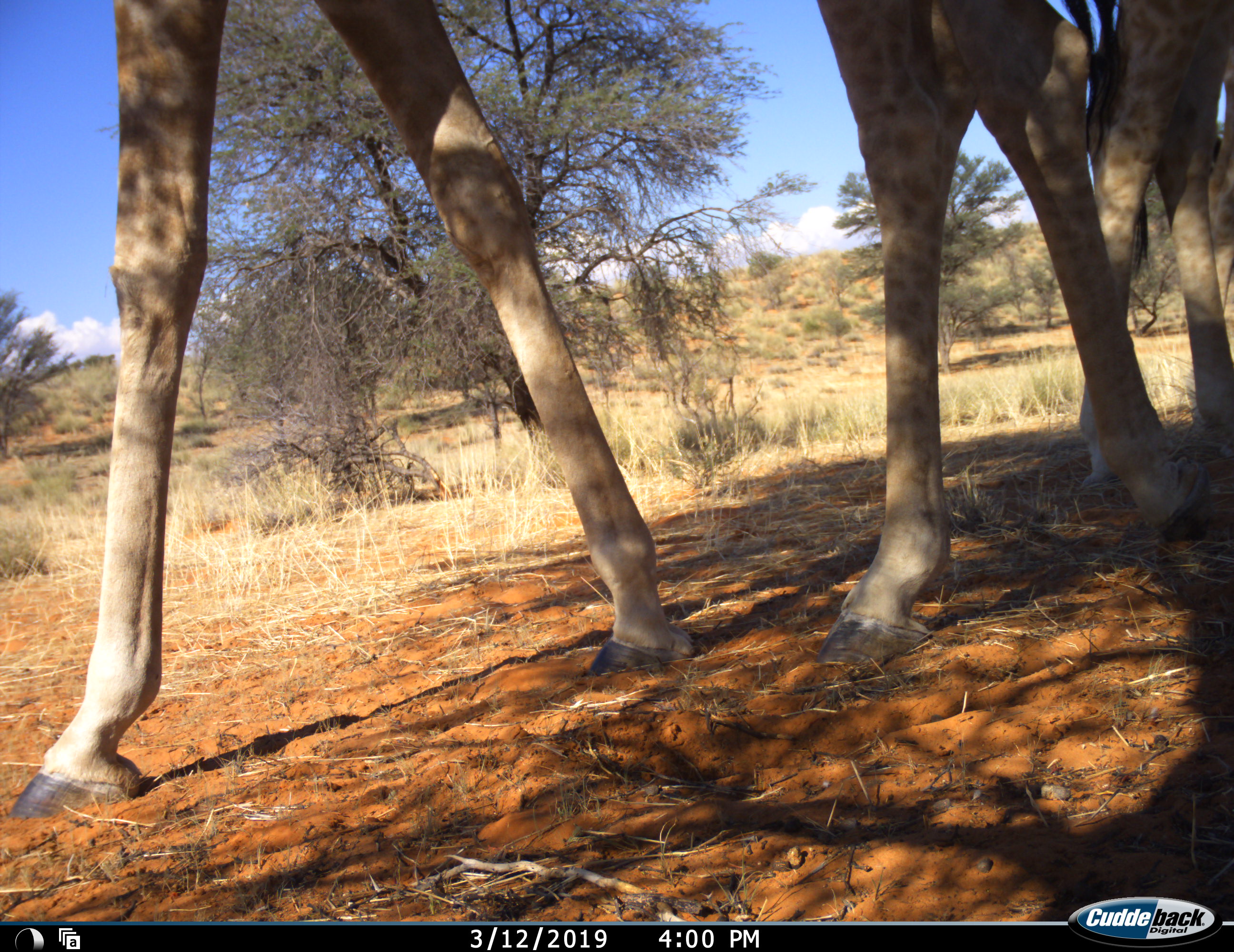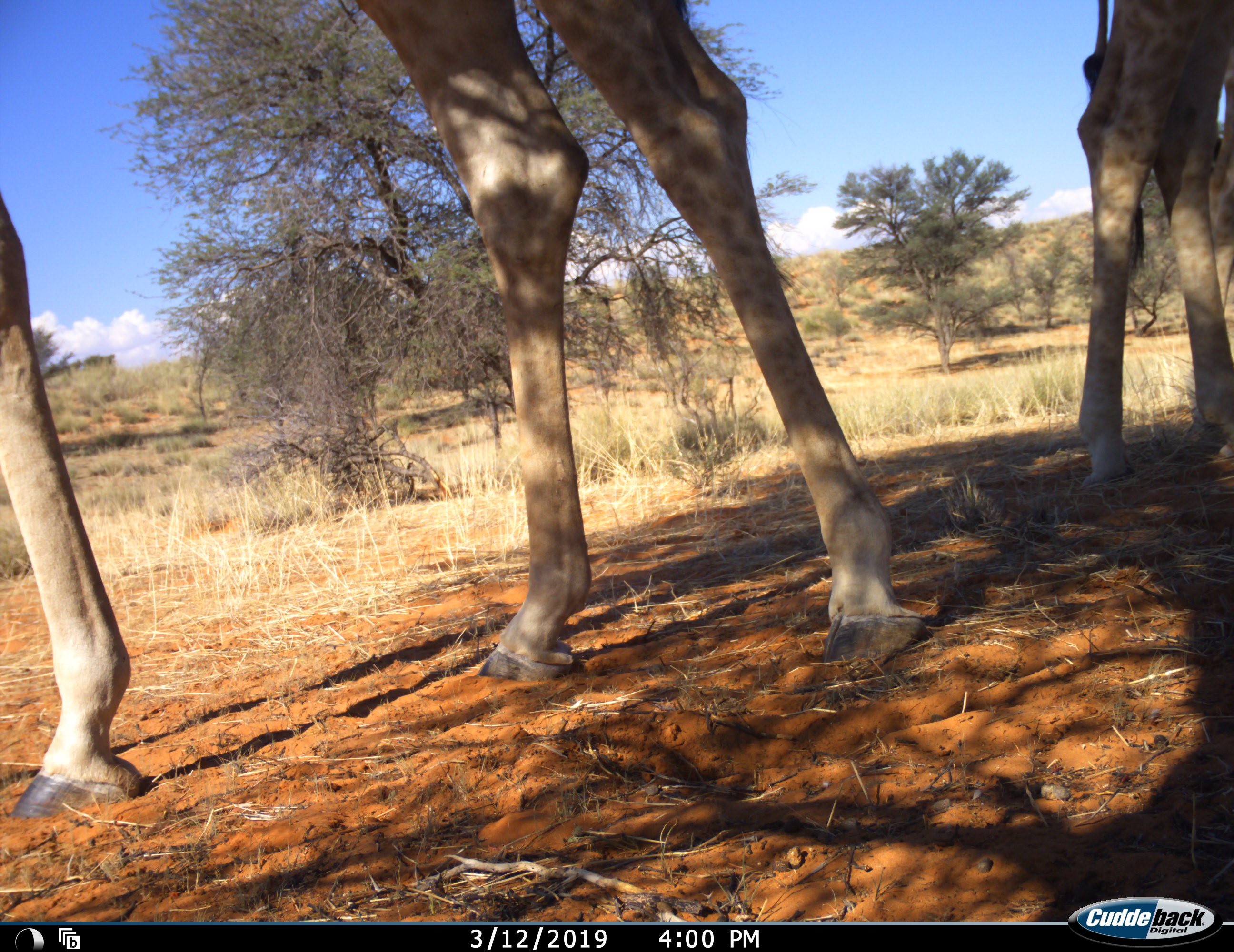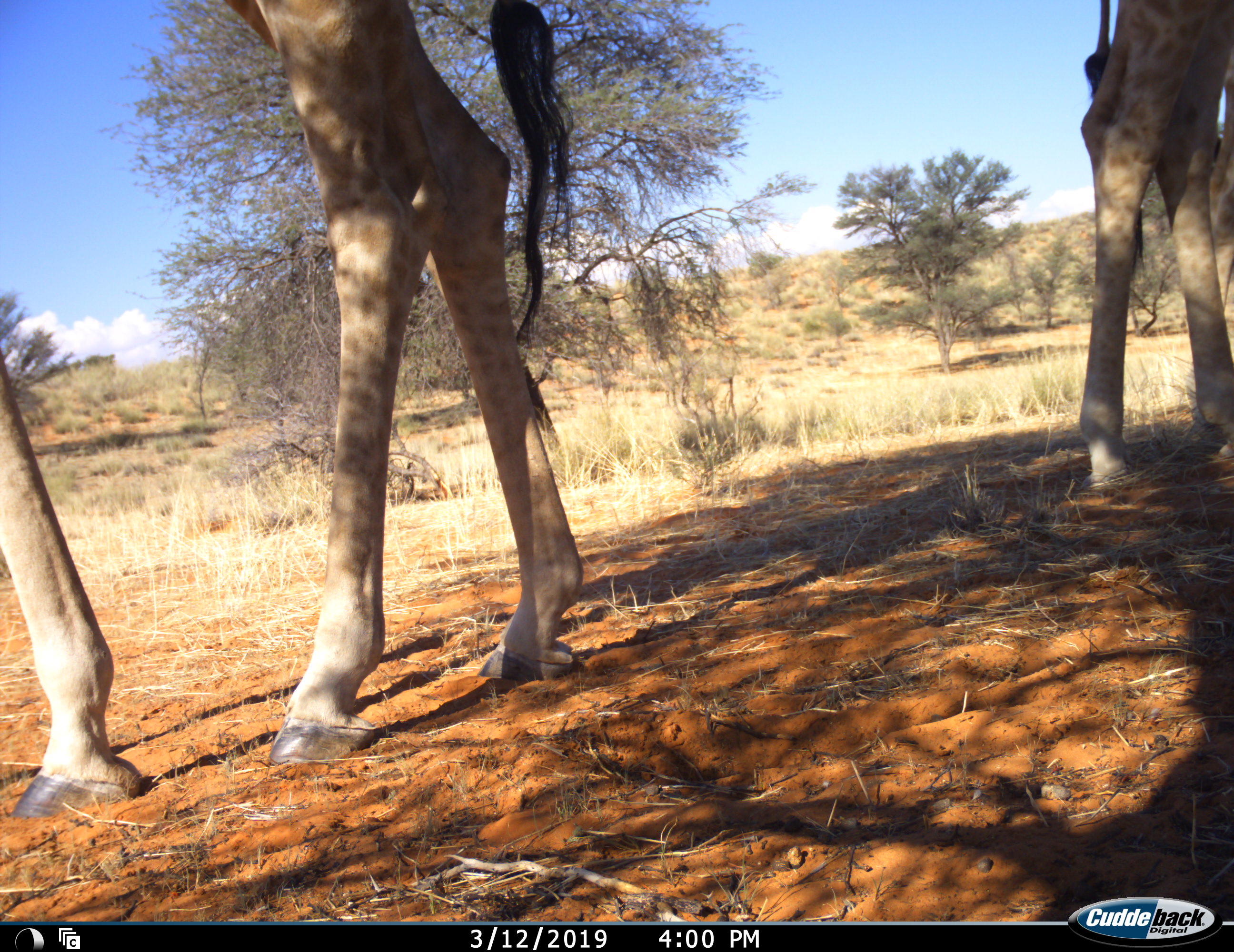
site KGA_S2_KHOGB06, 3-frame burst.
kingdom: Animalia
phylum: Chordata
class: Mammalia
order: Artiodactyla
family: Giraffidae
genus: Giraffa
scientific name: Giraffa camelopardalis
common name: giraffe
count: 2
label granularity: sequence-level